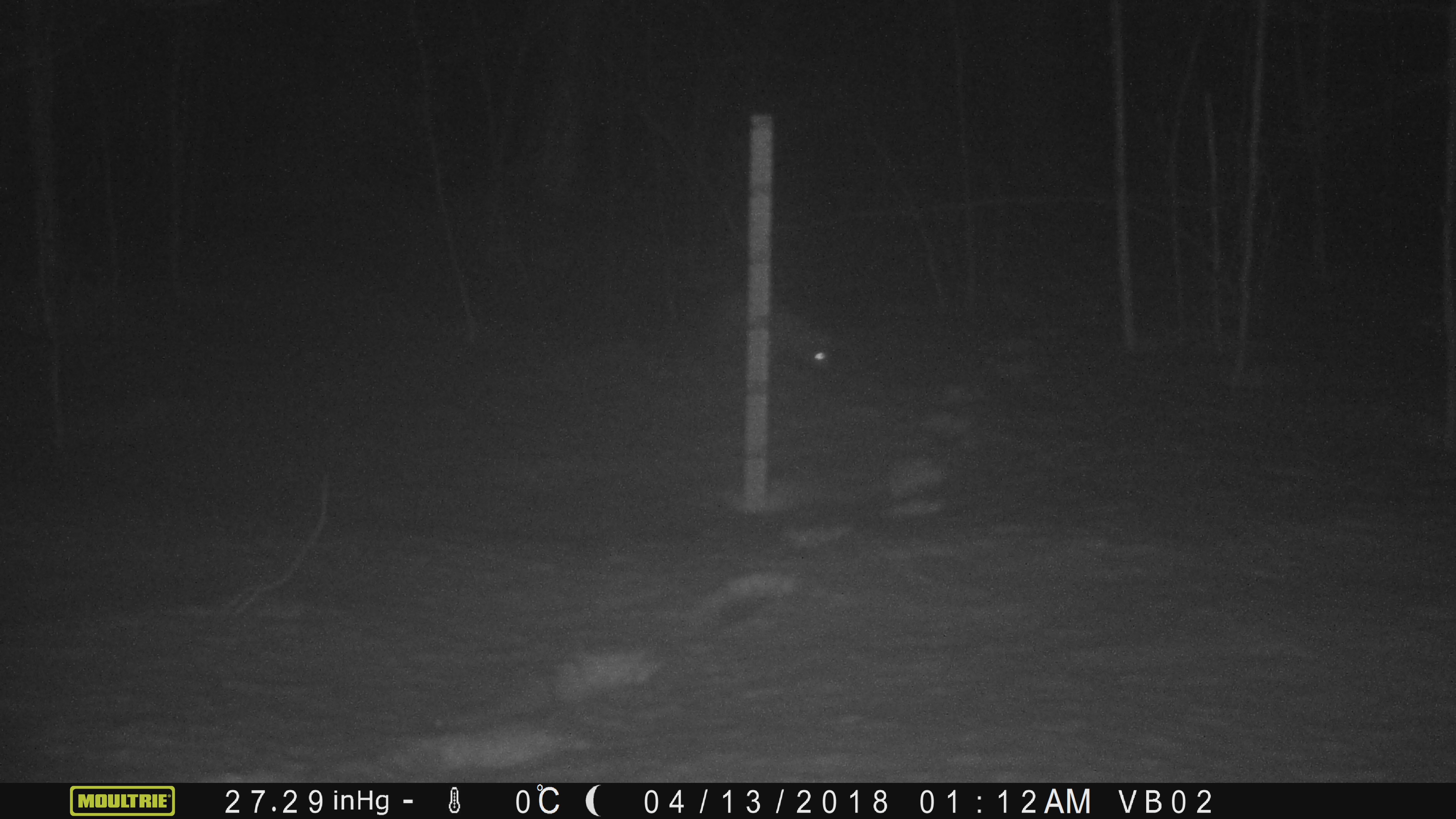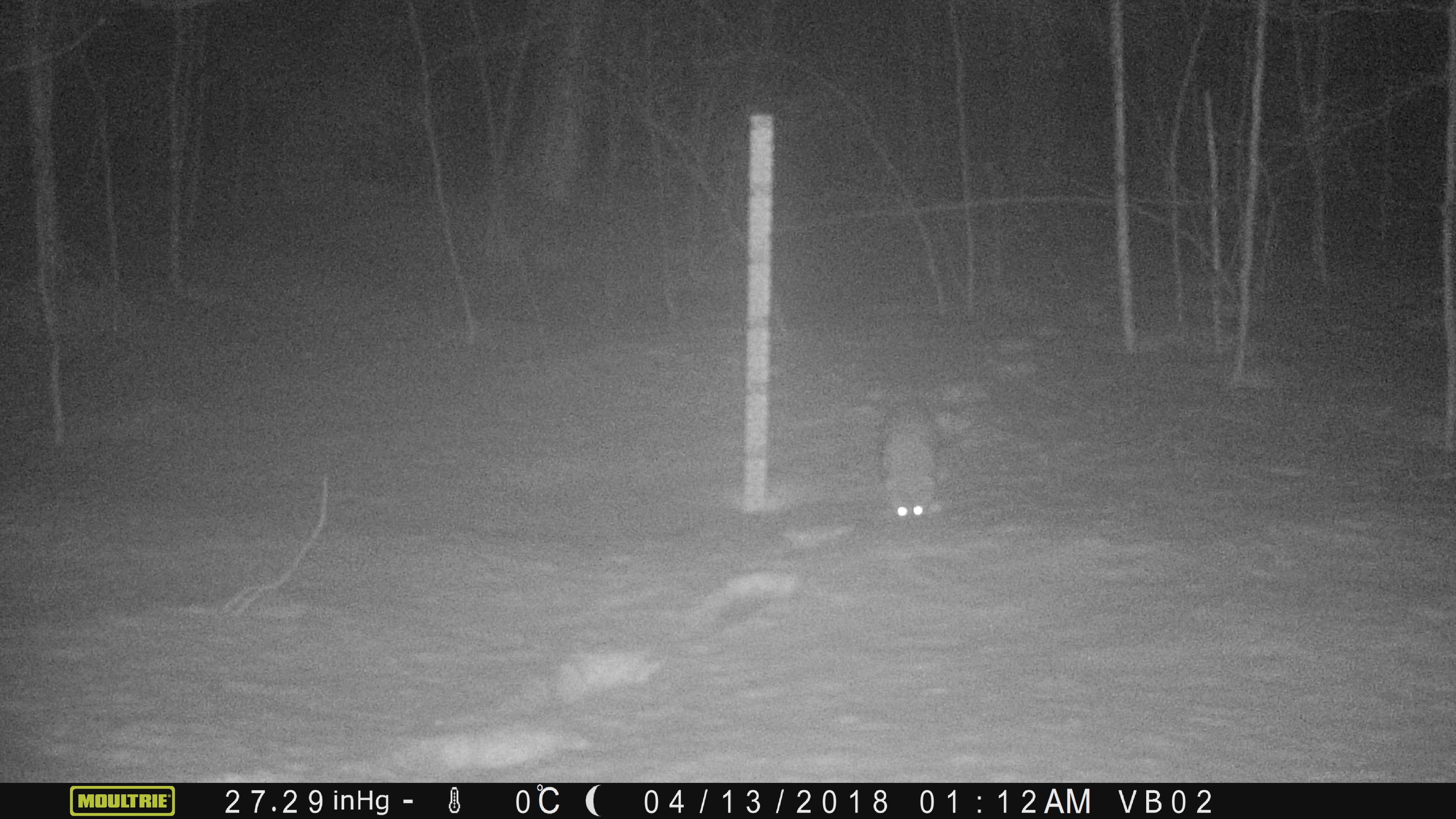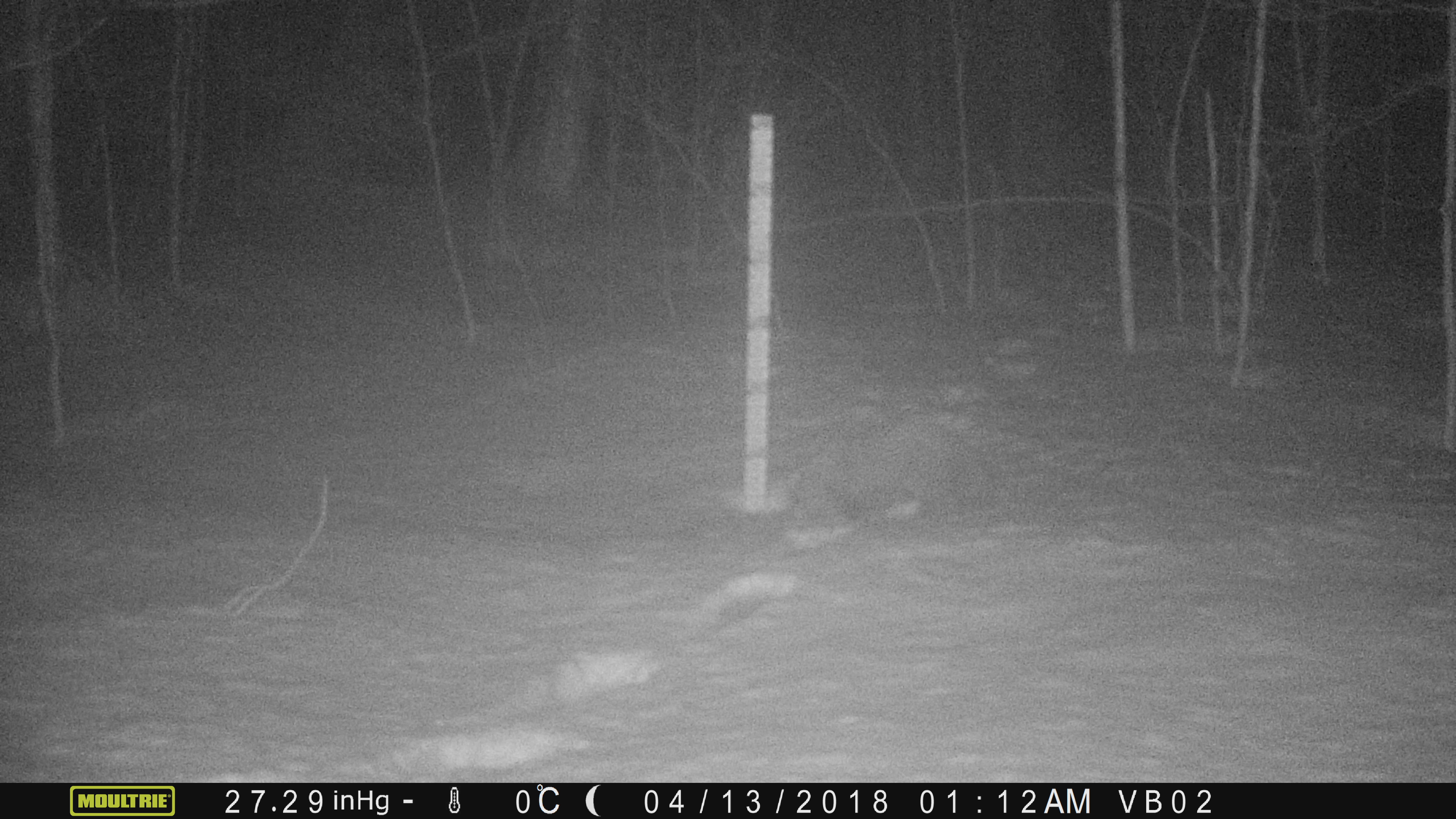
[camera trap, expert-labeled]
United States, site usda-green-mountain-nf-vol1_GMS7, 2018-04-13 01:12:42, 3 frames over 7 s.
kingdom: Animalia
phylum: Chordata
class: Mammalia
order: Carnivora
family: Mustelidae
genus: Pekania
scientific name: Pekania pennanti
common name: fisher